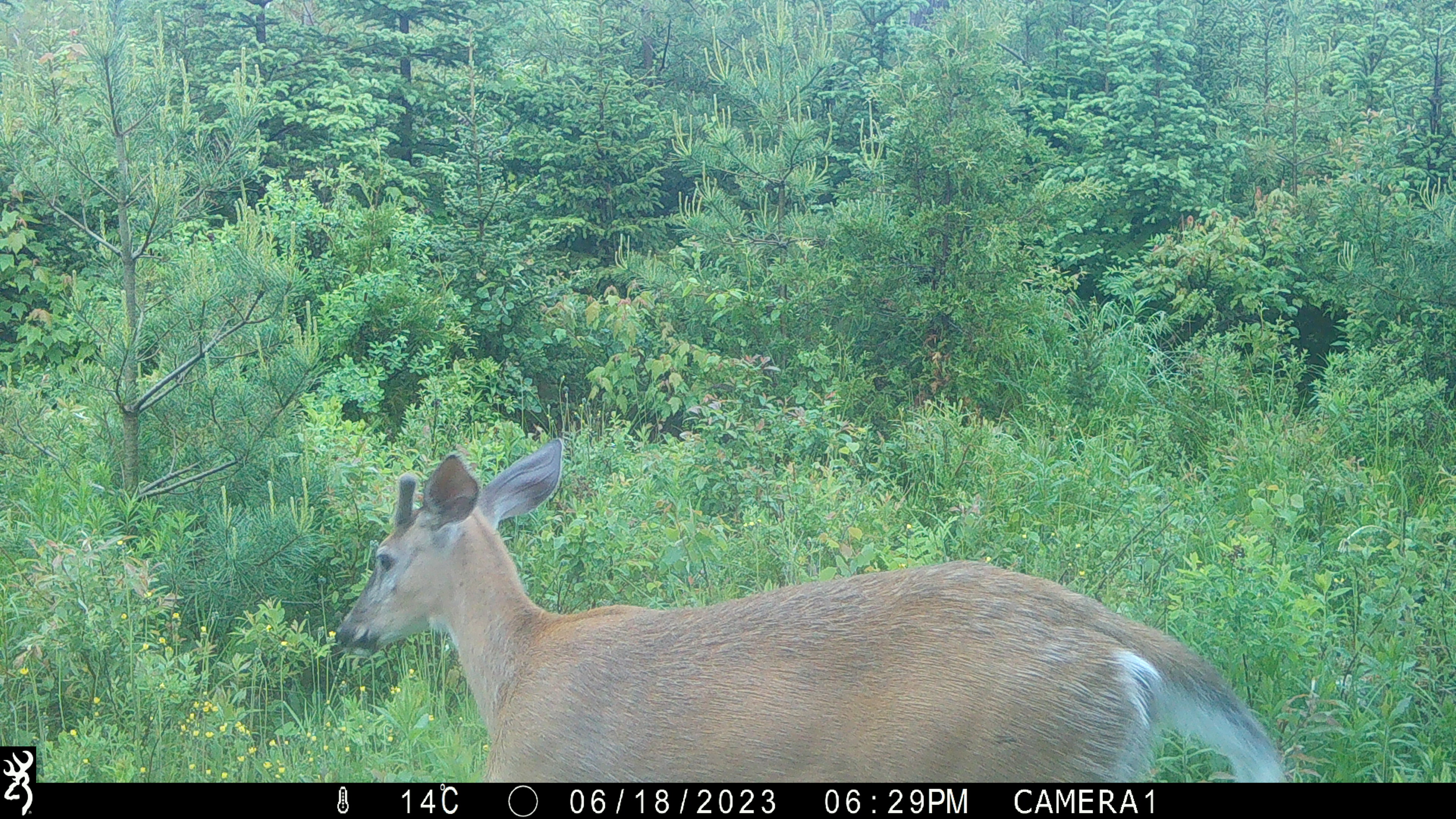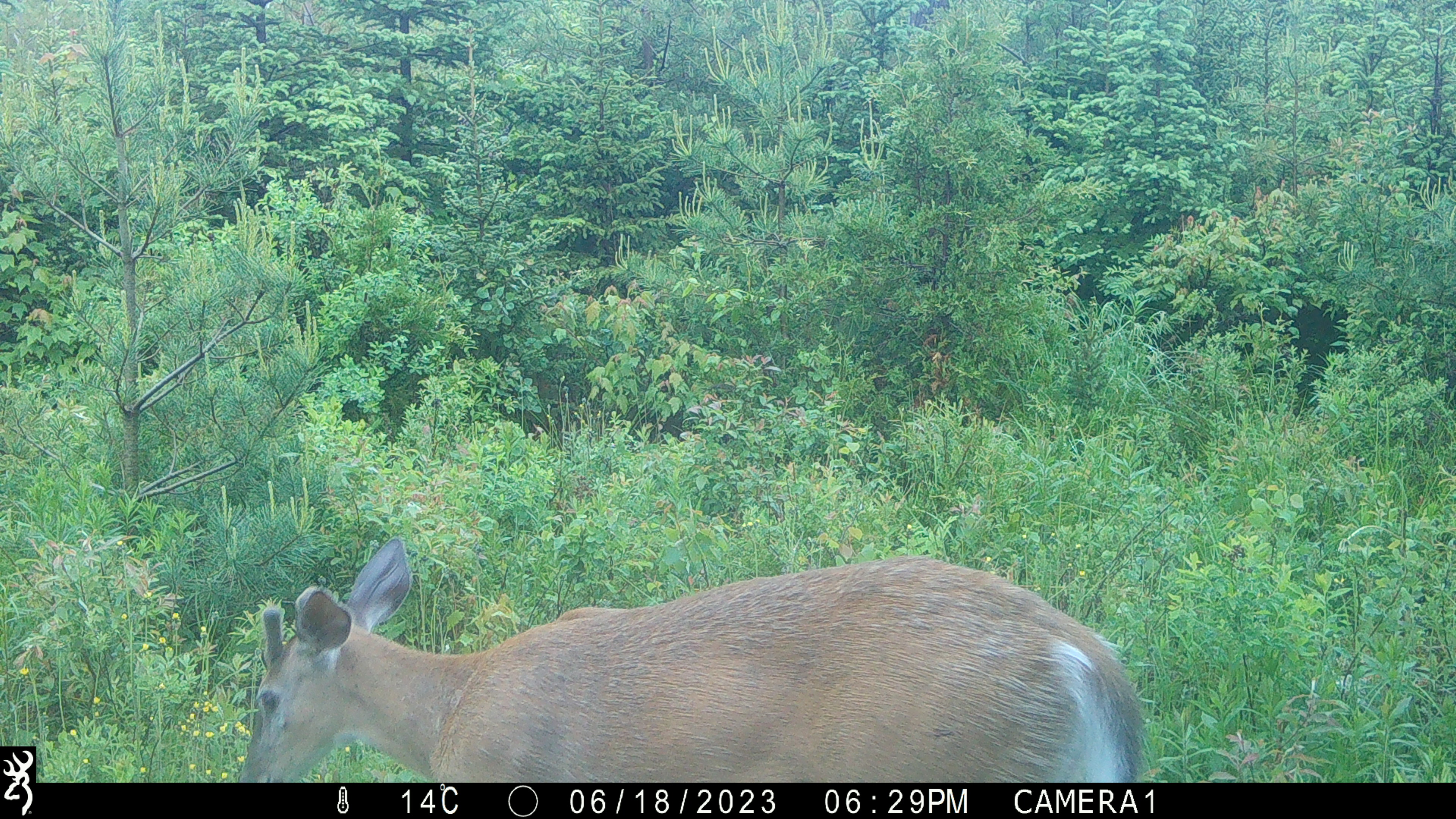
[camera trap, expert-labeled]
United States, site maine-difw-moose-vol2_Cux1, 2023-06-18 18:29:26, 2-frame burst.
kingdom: Animalia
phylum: Chordata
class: Mammalia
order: Artiodactyla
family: Cervidae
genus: Odocoileus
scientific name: Odocoileus virginianus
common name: white-tailed deer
White-tailed deer (Odocoileus virginianus).